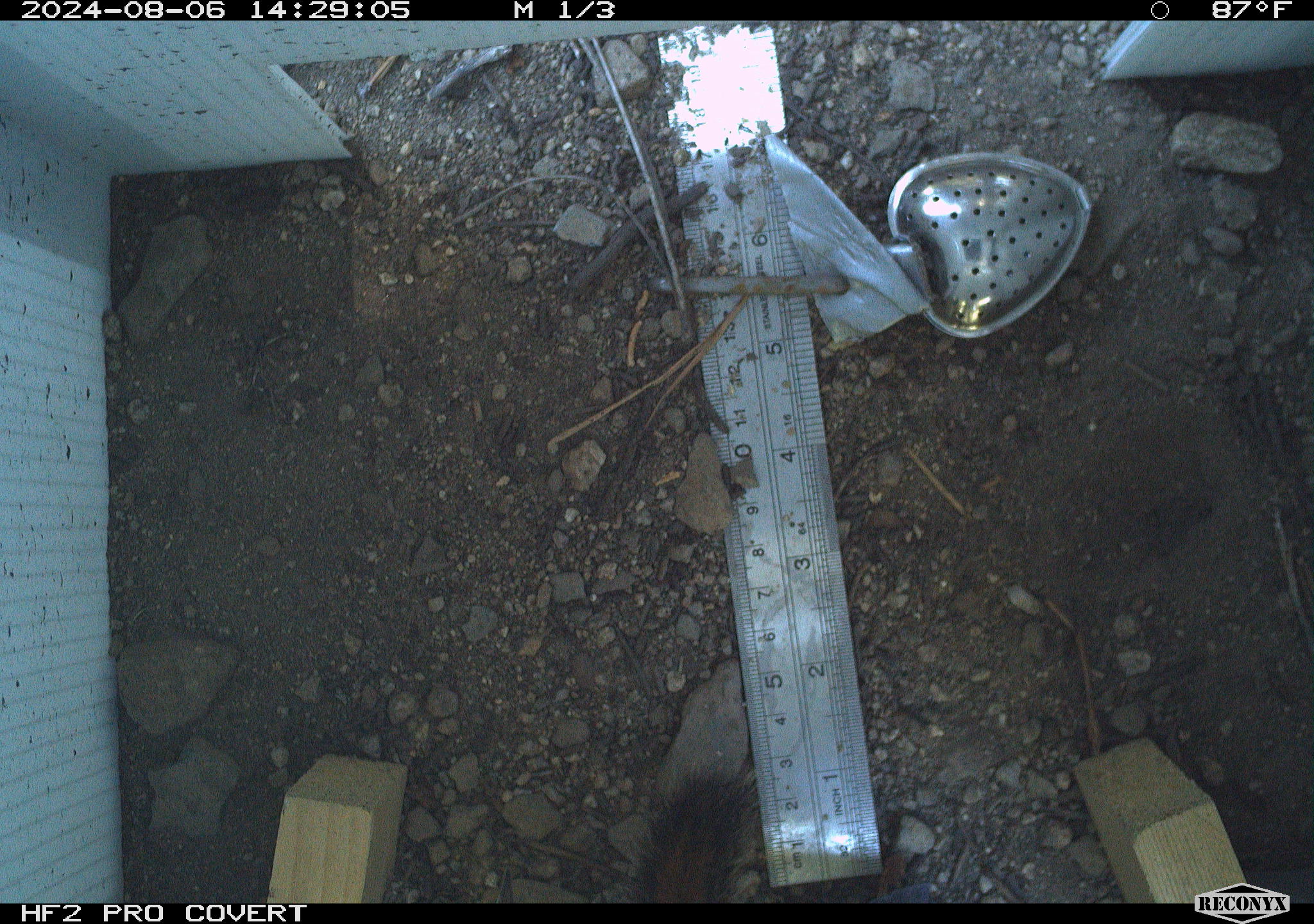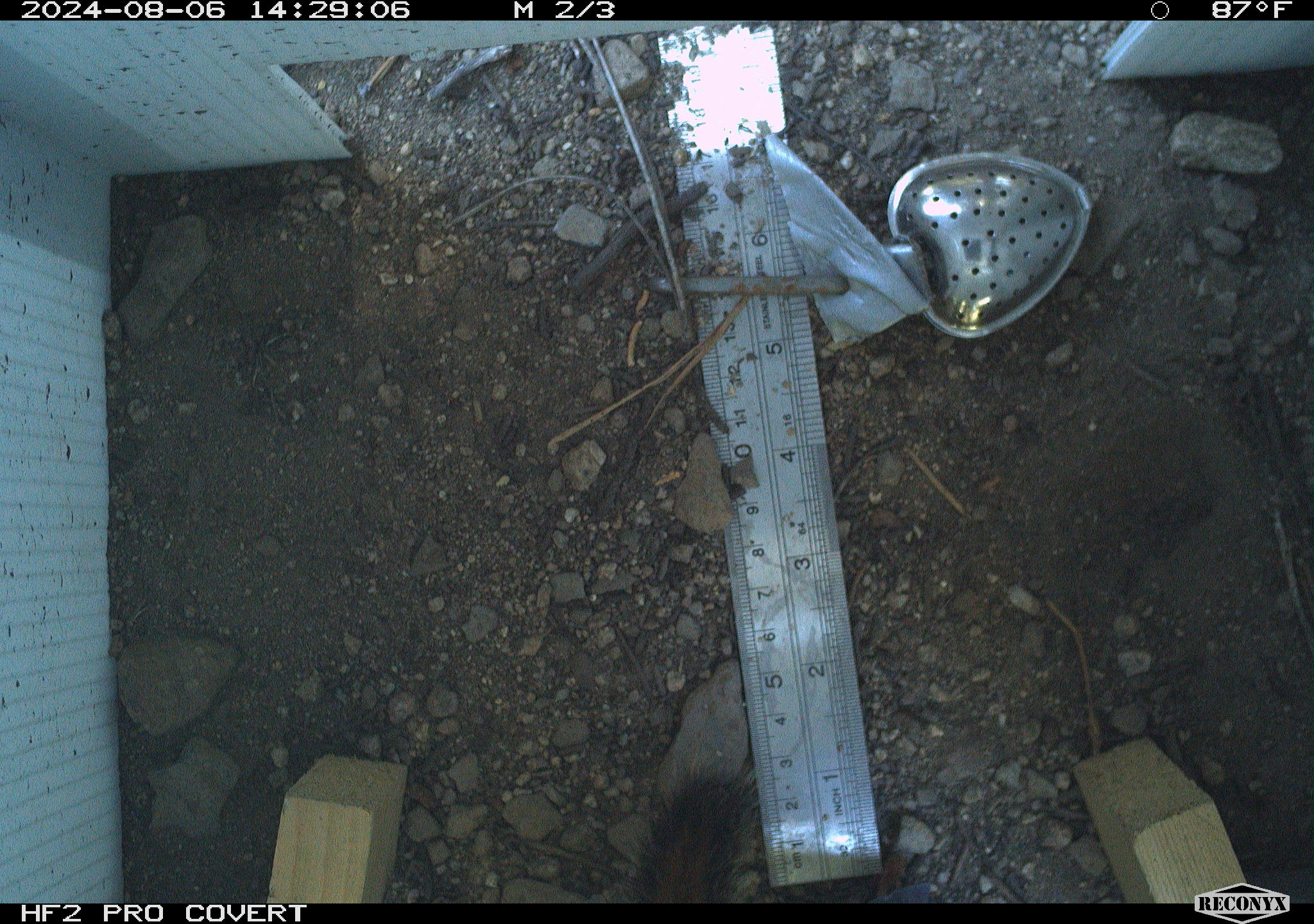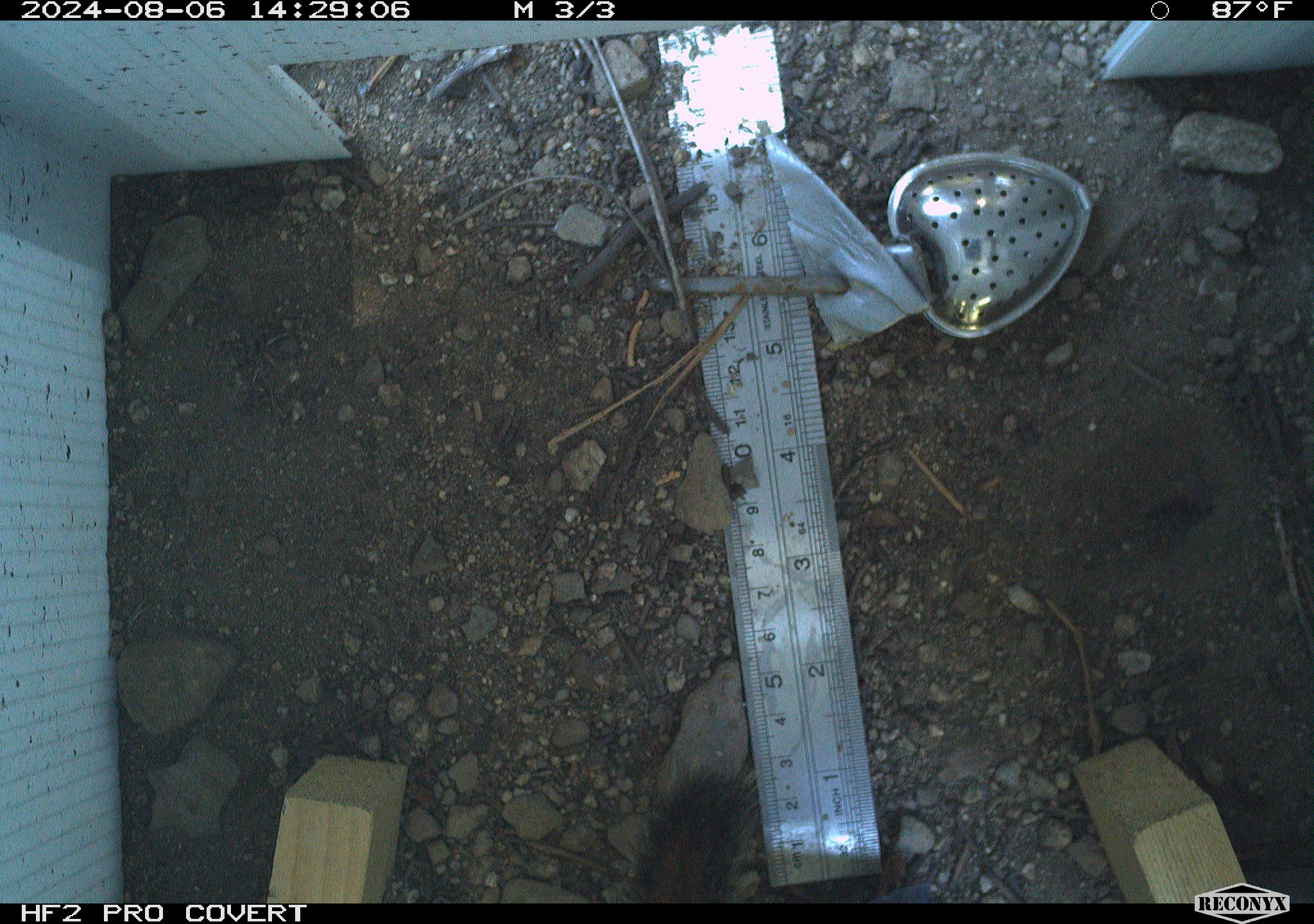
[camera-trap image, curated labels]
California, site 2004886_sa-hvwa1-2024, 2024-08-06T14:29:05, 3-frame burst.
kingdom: Animalia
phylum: Chordata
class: Mammalia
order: Rodentia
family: Sciuridae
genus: Neotamias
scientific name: Neotamias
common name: western chipmunks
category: neotamias species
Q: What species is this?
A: Neotamias species (western chipmunks) (Neotamias).